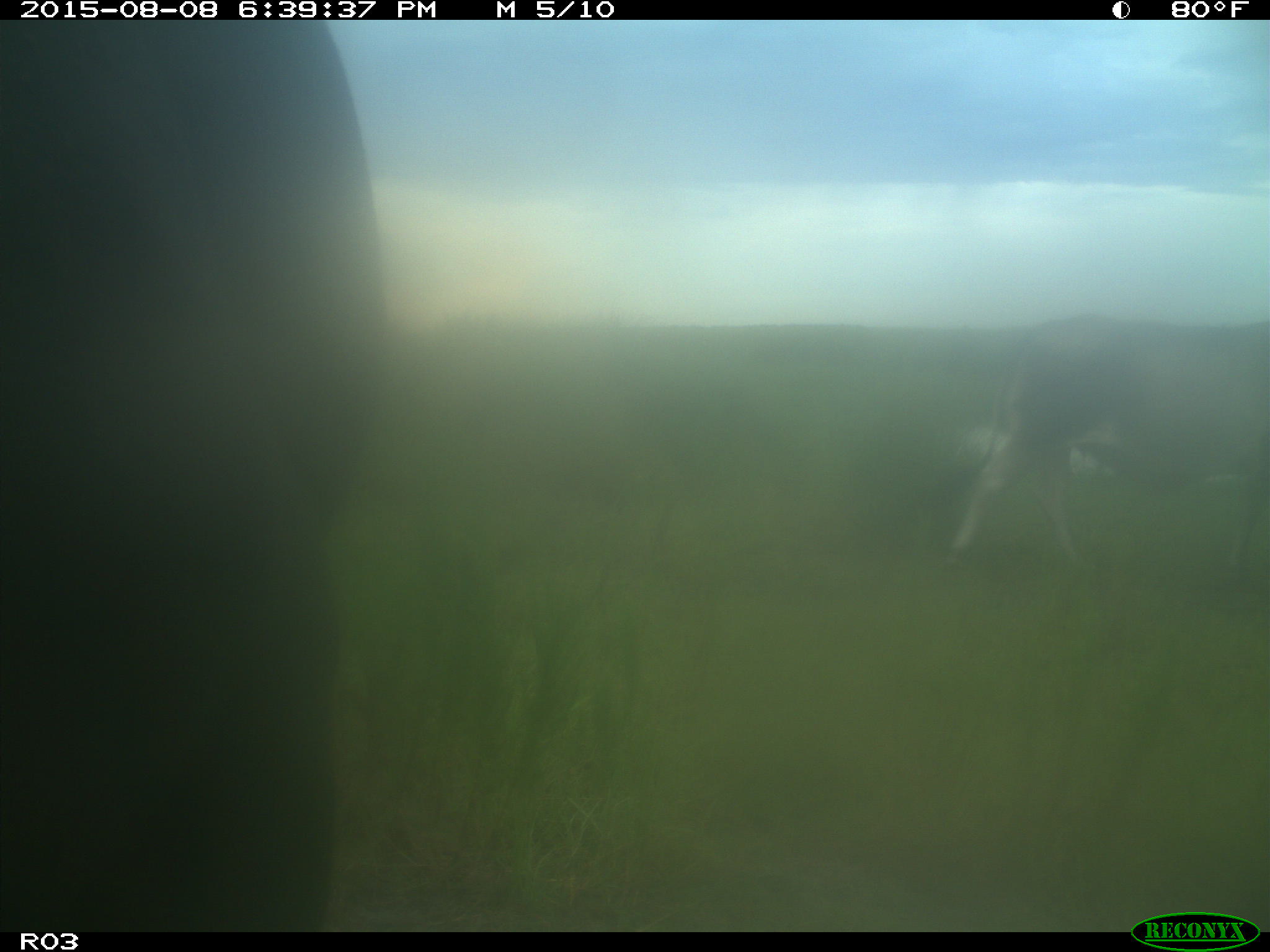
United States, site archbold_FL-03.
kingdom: Animalia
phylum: Chordata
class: Mammalia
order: Artiodactyla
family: Bovidae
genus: Bos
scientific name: Bos taurus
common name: domestic cow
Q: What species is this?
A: Bos taurus (domestic cow).